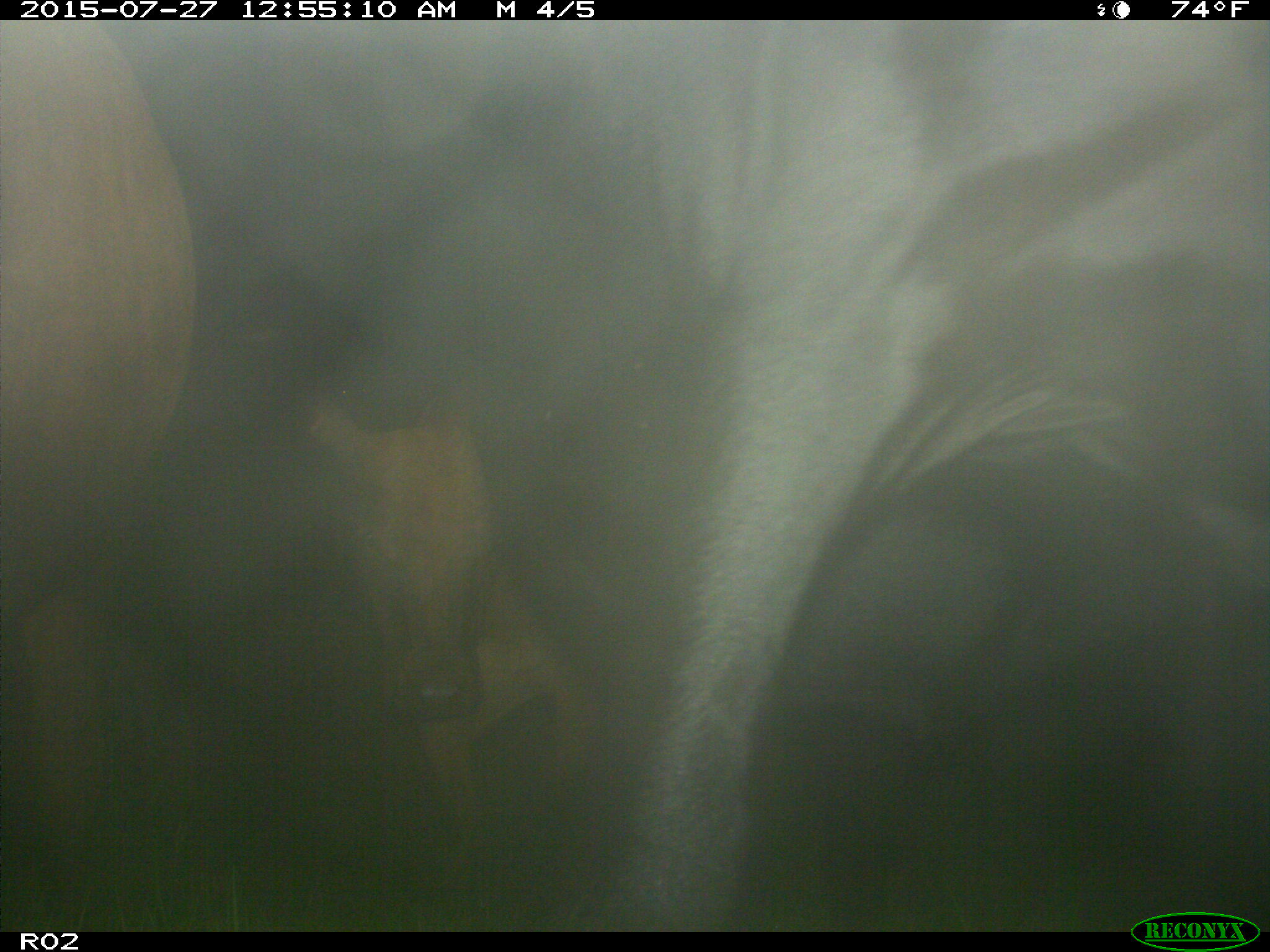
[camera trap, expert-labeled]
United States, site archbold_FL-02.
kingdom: Animalia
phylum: Chordata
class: Mammalia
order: Artiodactyla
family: Bovidae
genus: Bos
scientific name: Bos taurus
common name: domestic cow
Bos taurus (domestic cow).